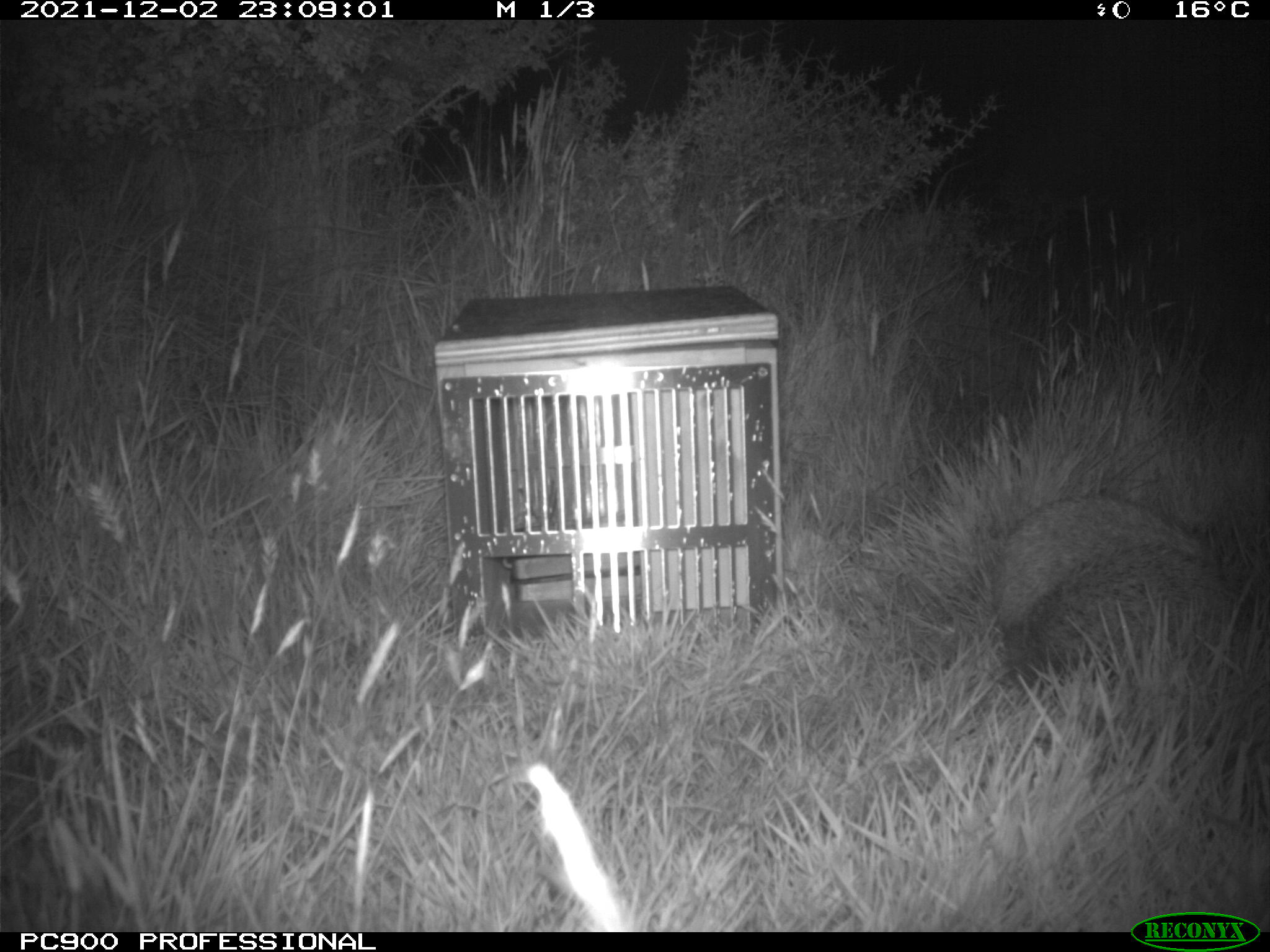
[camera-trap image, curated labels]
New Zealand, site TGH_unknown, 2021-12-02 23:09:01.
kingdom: Animalia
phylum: Chordata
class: Mammalia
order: Eulipotyphla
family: Erinaceidae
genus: Erinaceus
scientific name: Erinaceus europaeus europaeus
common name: european hedgehog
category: hedgehog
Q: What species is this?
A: Hedgehog (european hedgehog) (Erinaceus europaeus europaeus).